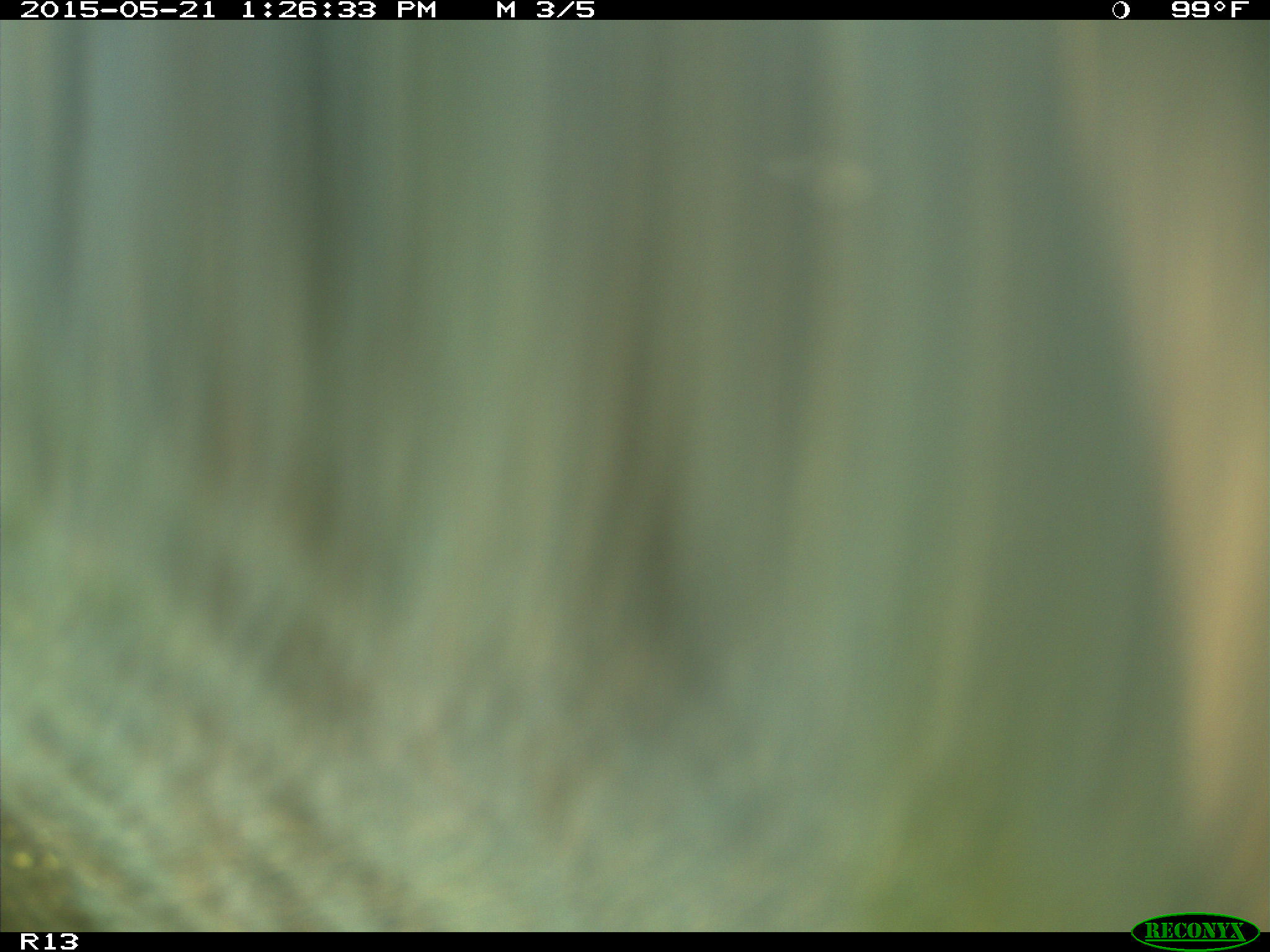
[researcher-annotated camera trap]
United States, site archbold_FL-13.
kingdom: Animalia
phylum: Chordata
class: Mammalia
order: Artiodactyla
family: Bovidae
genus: Bos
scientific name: Bos taurus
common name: domestic cow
Bos taurus (domestic cow).